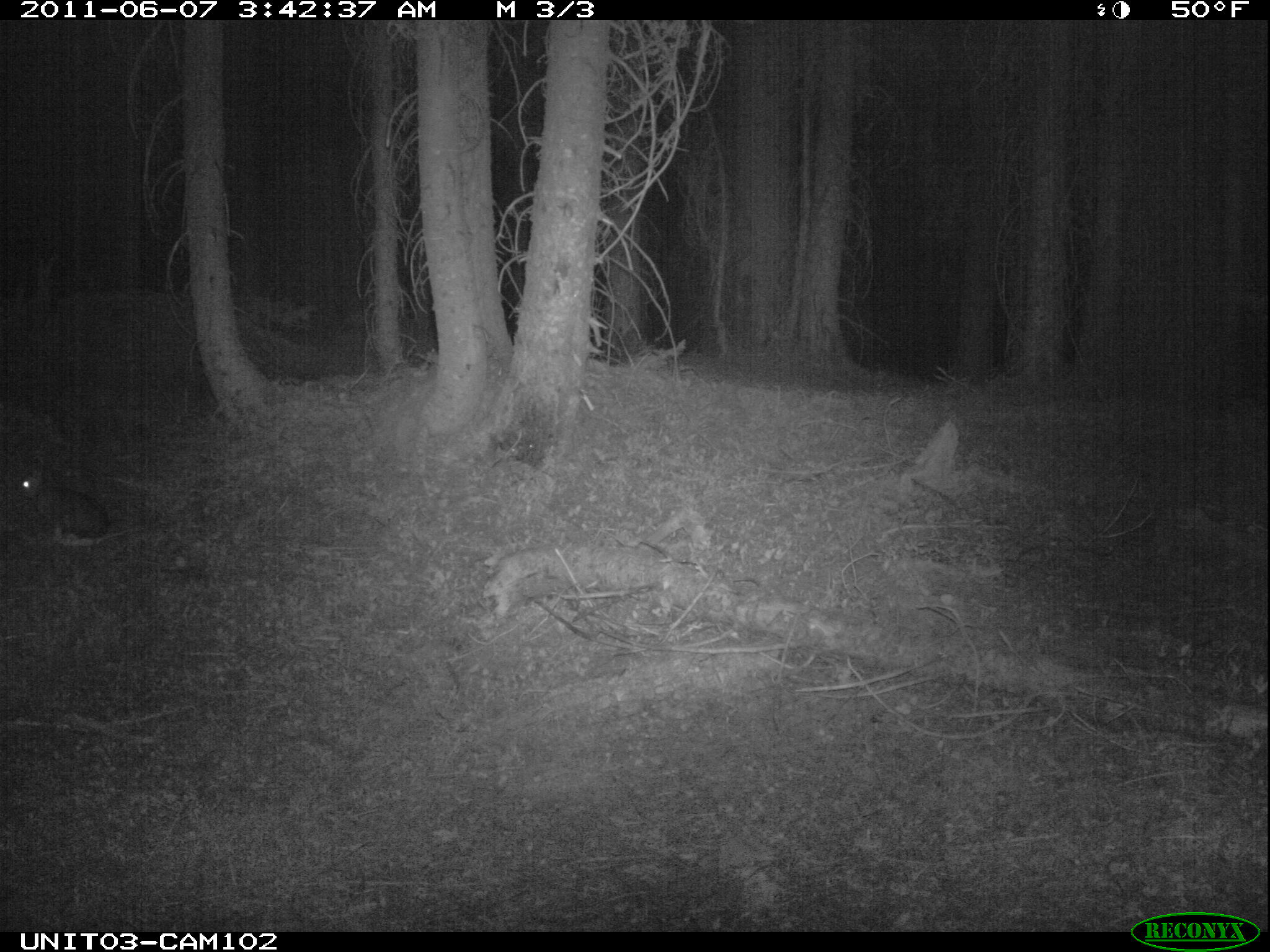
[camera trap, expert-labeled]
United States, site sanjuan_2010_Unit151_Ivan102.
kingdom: Animalia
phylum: Chordata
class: Mammalia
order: Lagomorpha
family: Leporidae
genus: Lepus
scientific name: Lepus americanus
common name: snowshoe hare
Lepus americanus (snowshoe hare).